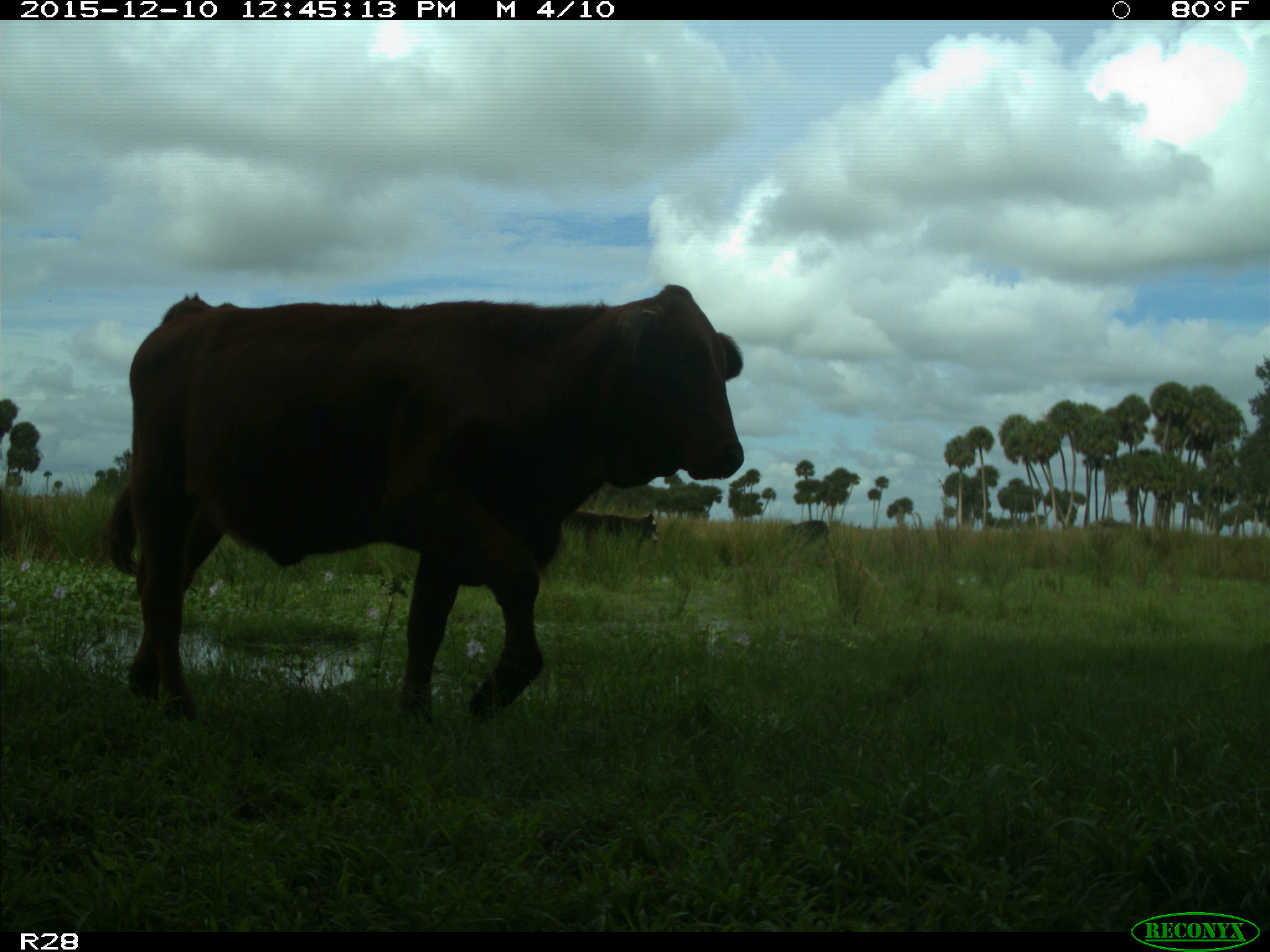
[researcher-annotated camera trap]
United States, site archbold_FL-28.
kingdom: Animalia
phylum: Chordata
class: Mammalia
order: Artiodactyla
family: Bovidae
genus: Bos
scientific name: Bos taurus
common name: domestic cow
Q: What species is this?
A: Bos taurus (domestic cow).